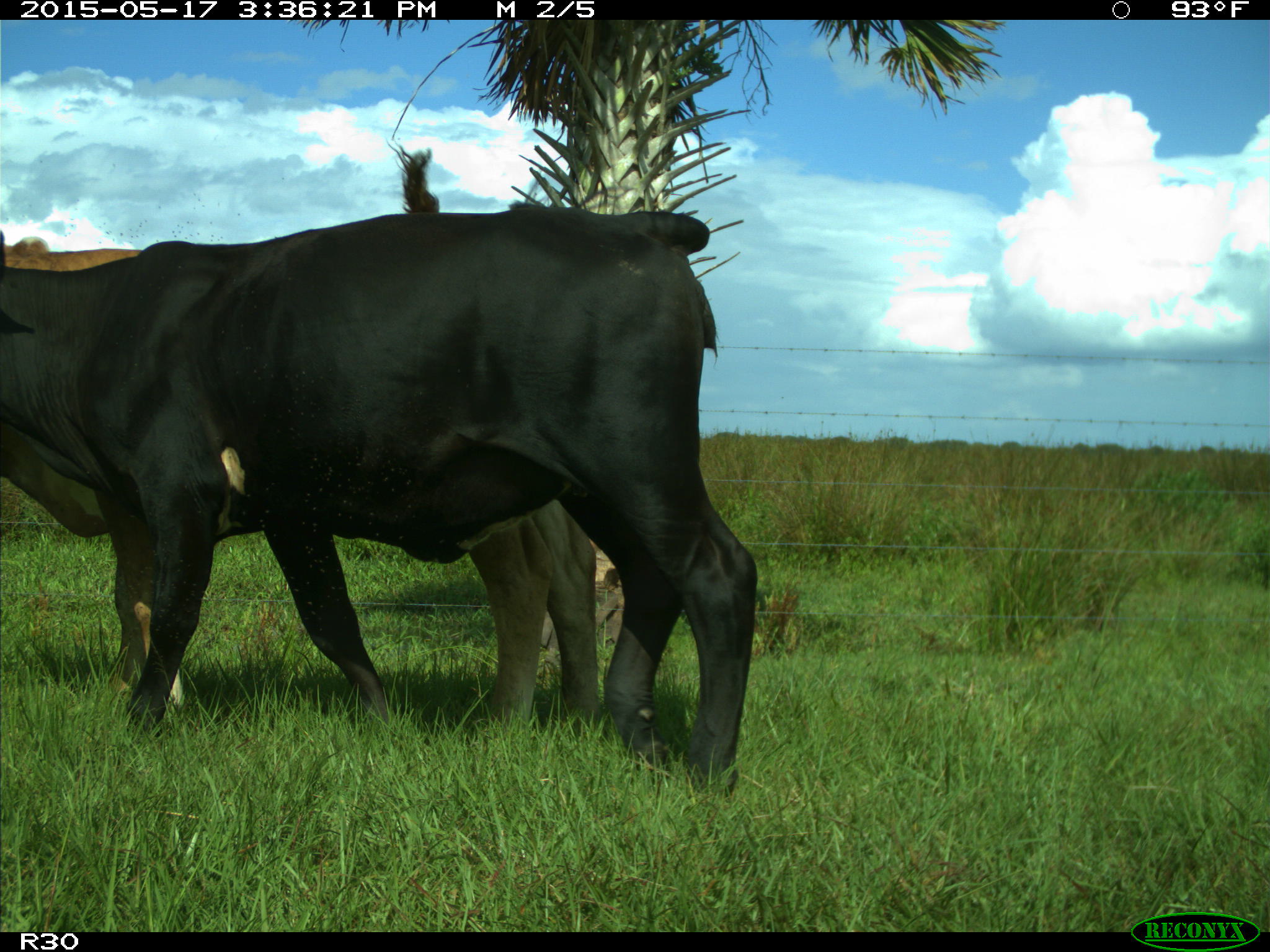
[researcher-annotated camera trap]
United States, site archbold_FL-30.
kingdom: Animalia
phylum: Chordata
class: Mammalia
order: Artiodactyla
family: Bovidae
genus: Bos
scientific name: Bos taurus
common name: domestic cow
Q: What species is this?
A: Bos taurus (domestic cow).